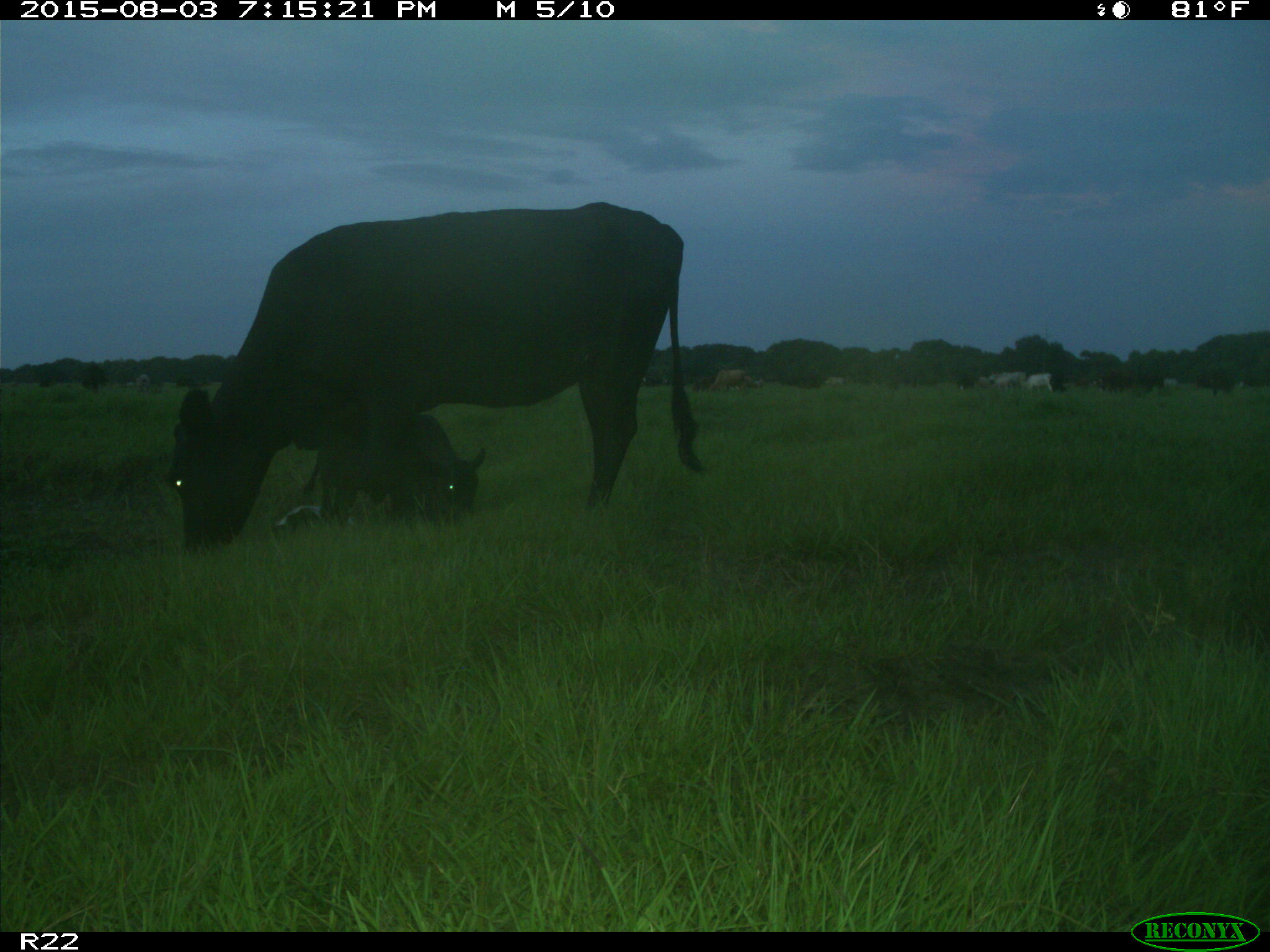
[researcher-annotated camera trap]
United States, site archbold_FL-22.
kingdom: Animalia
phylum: Chordata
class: Mammalia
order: Artiodactyla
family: Bovidae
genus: Bos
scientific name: Bos taurus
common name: domestic cow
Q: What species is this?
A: Bos taurus (domestic cow).